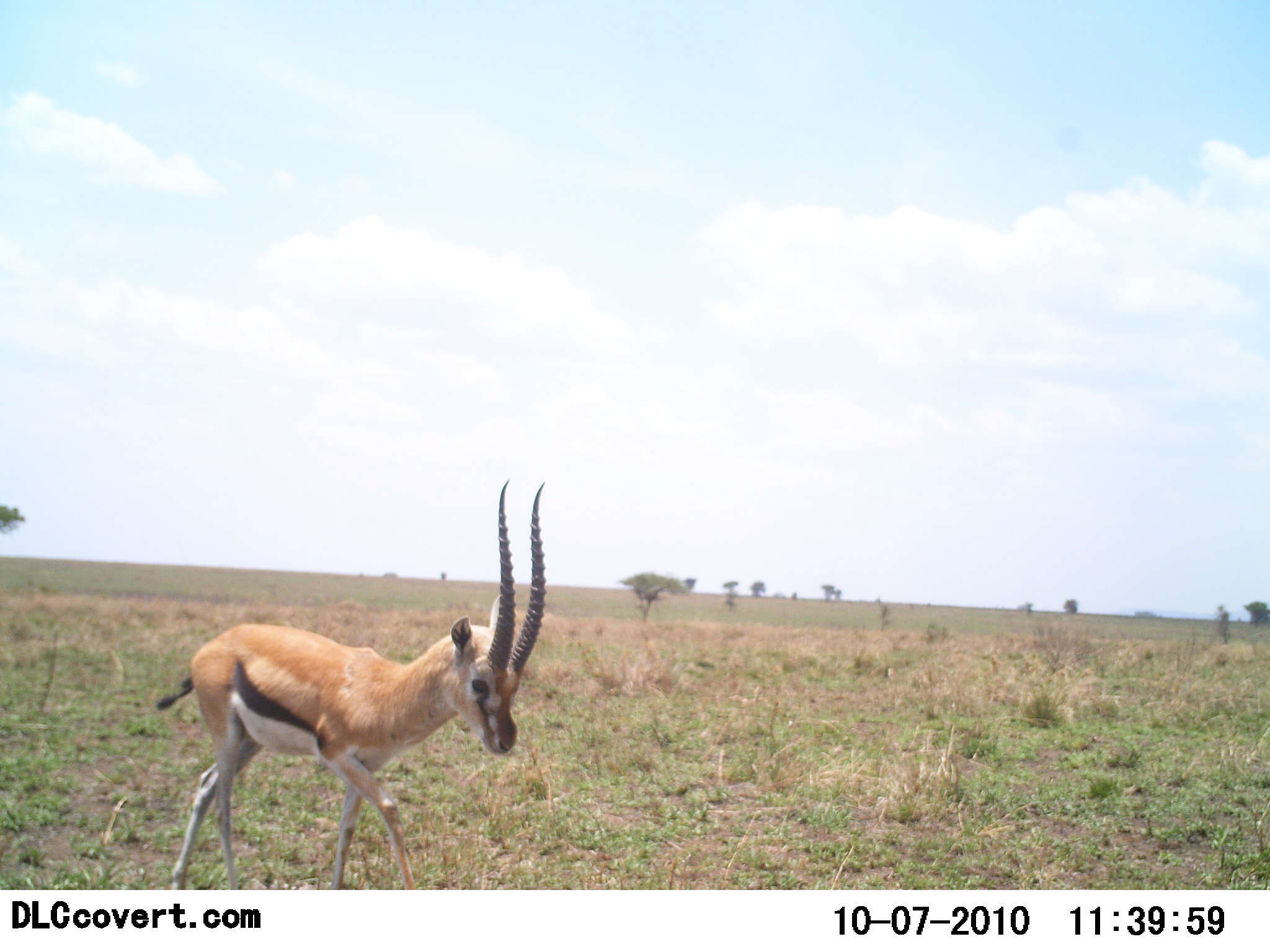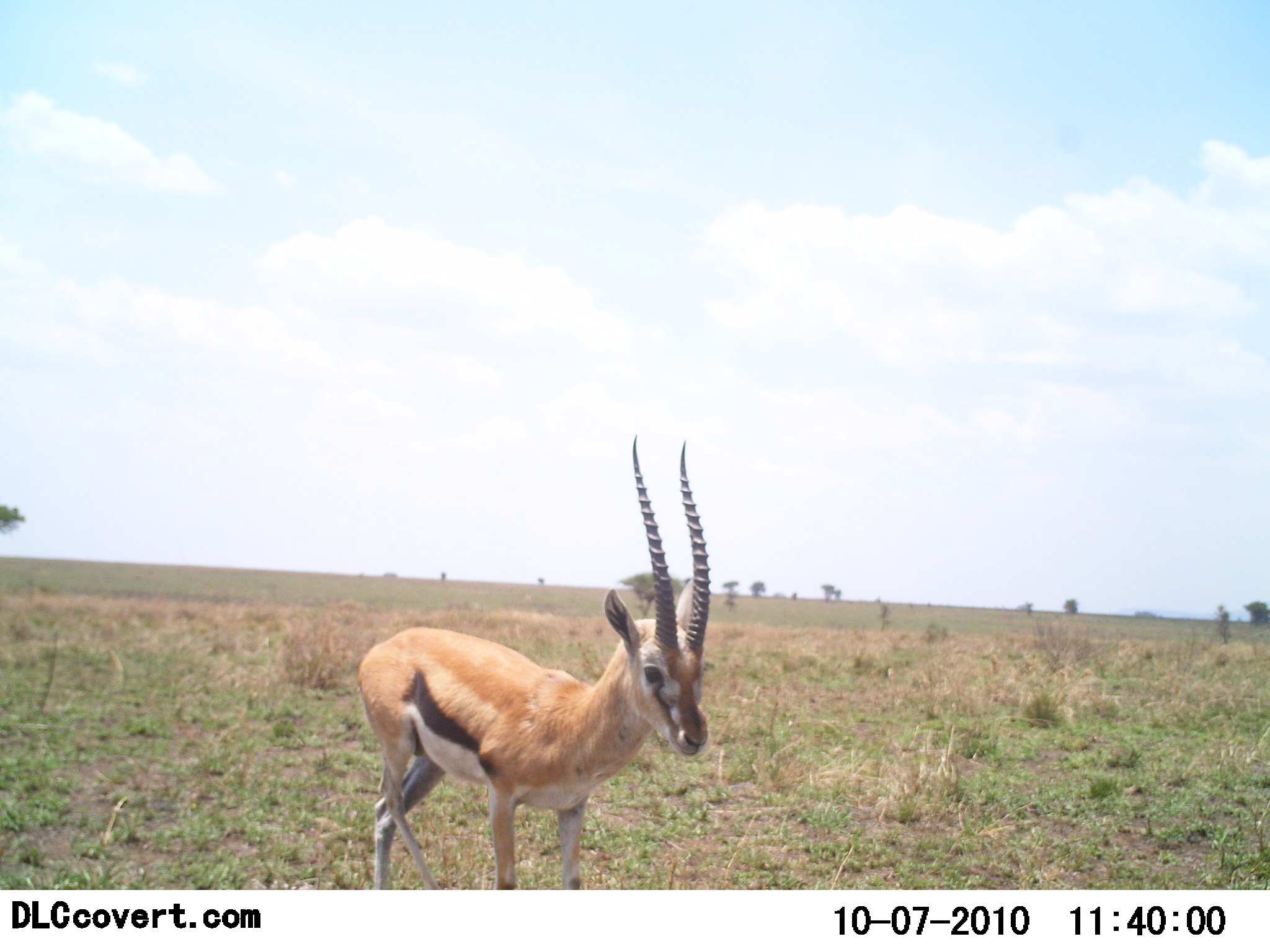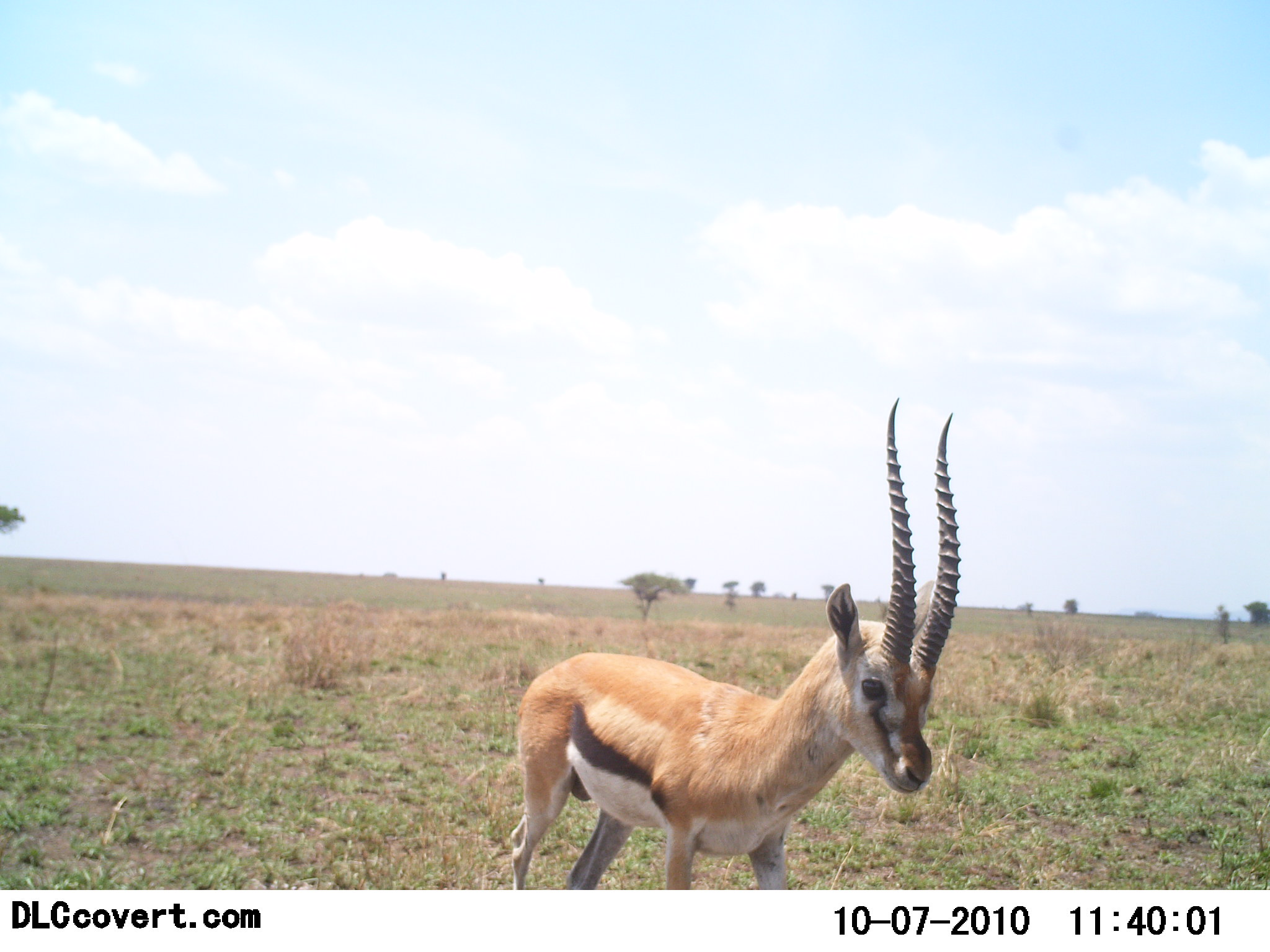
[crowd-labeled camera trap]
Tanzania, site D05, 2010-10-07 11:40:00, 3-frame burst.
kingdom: Animalia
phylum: Chordata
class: Mammalia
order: Artiodactyla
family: Bovidae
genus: Eudorcas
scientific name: Eudorcas thomsonii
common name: thomson's gazelle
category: gazellethomsons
Gazellethomsons (thomson's gazelle) (Eudorcas thomsonii), count 1. Behavior (volunteer vote fractions): standing 56%, resting 0%, moving 50%, interacting 0%. Young present (vote fraction): 0%. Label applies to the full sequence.